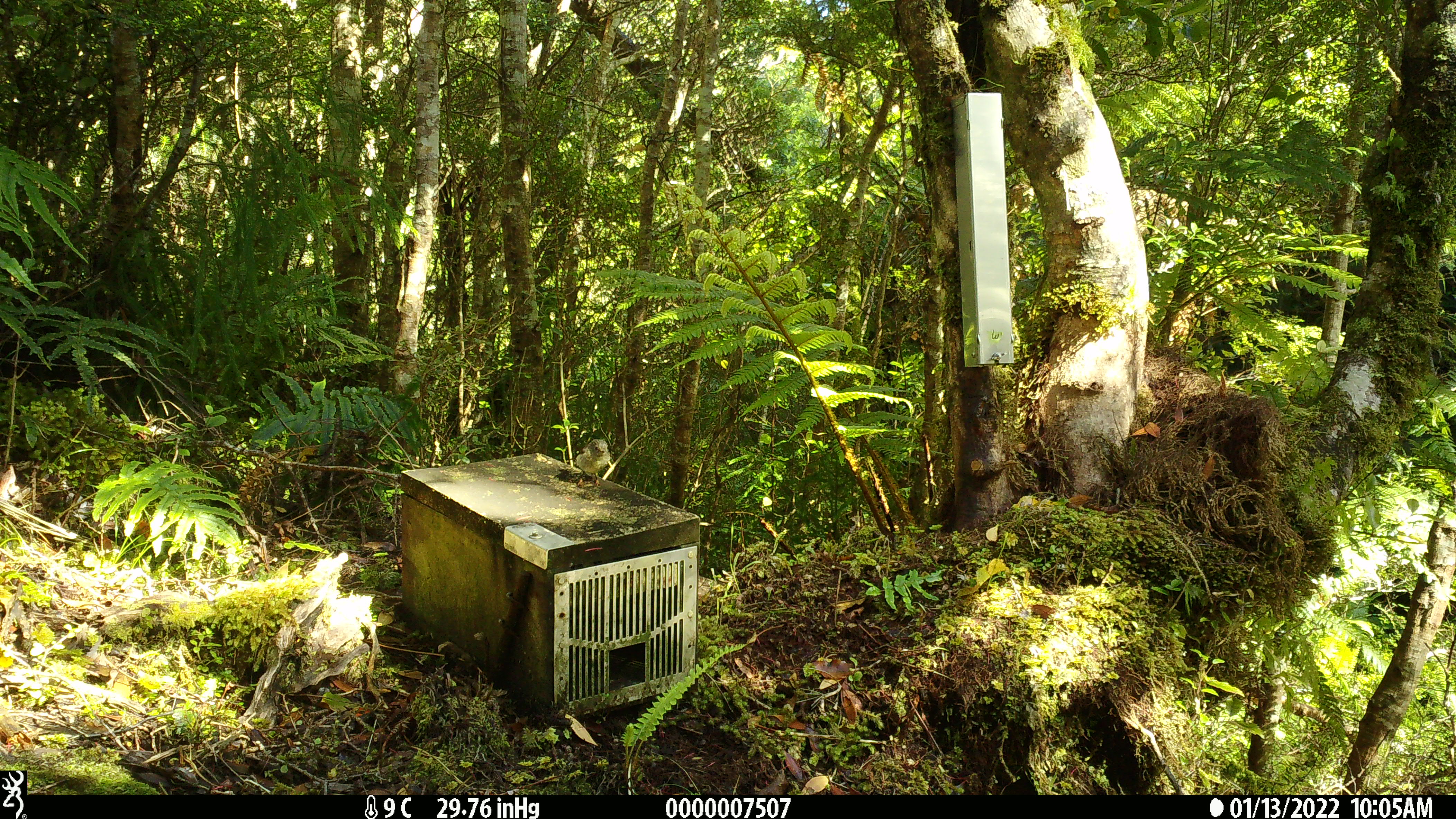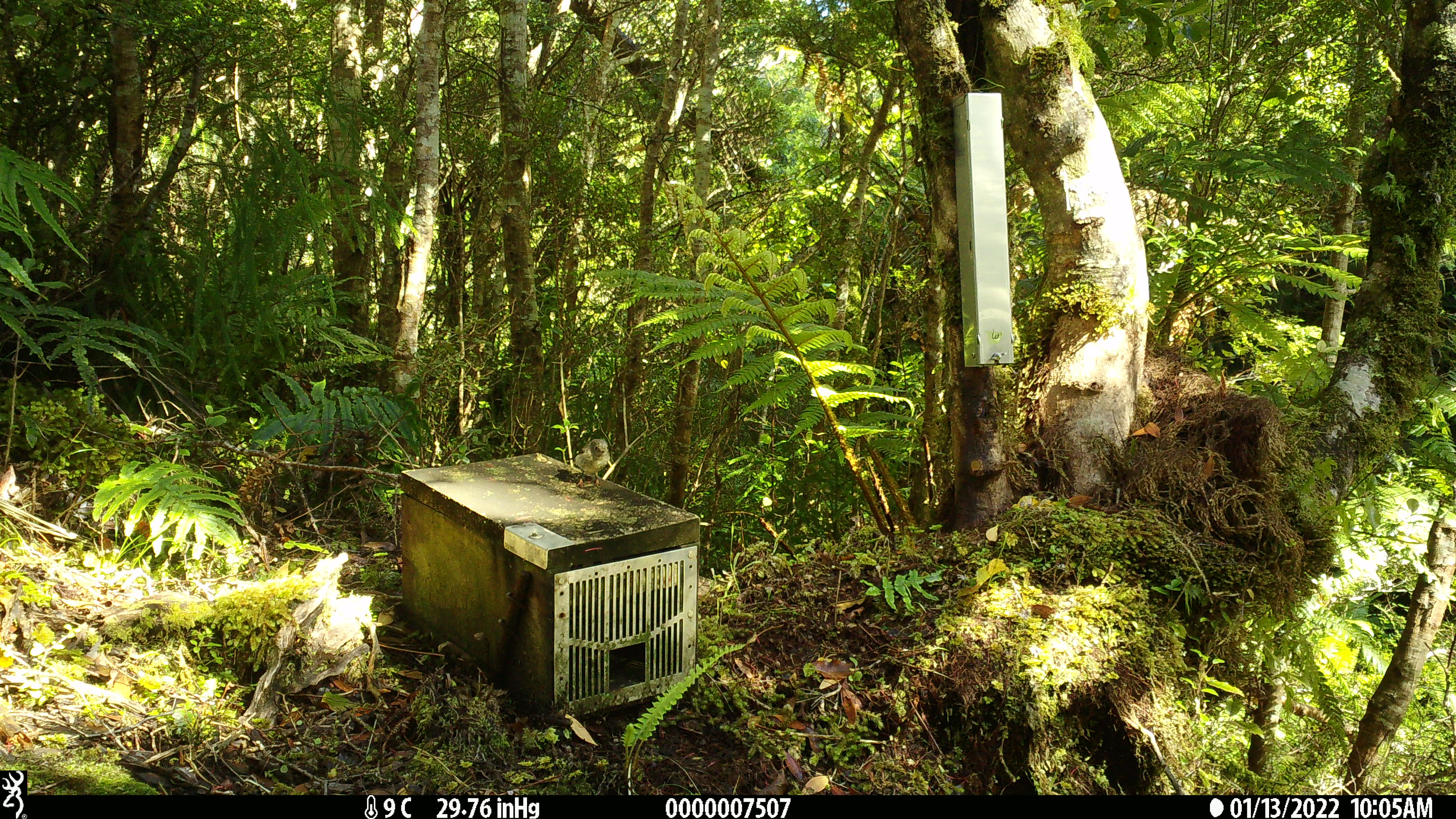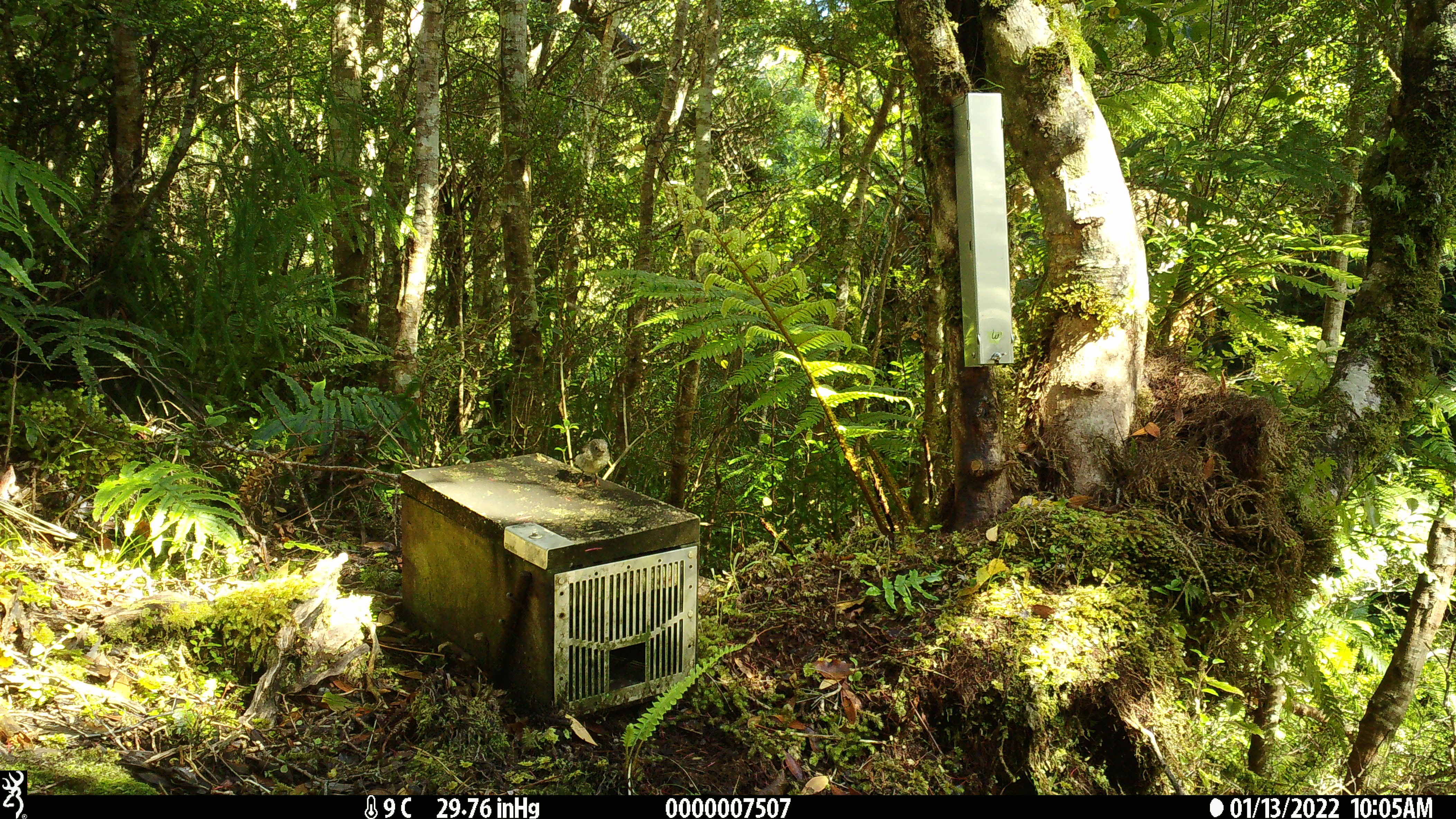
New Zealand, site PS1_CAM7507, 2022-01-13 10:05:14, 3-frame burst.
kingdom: Animalia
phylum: Chordata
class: Aves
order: Passeriformes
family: Petroicidae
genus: Petroica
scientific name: Petroica macrocephala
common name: tomtit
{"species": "tomtit (Petroica macrocephala)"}